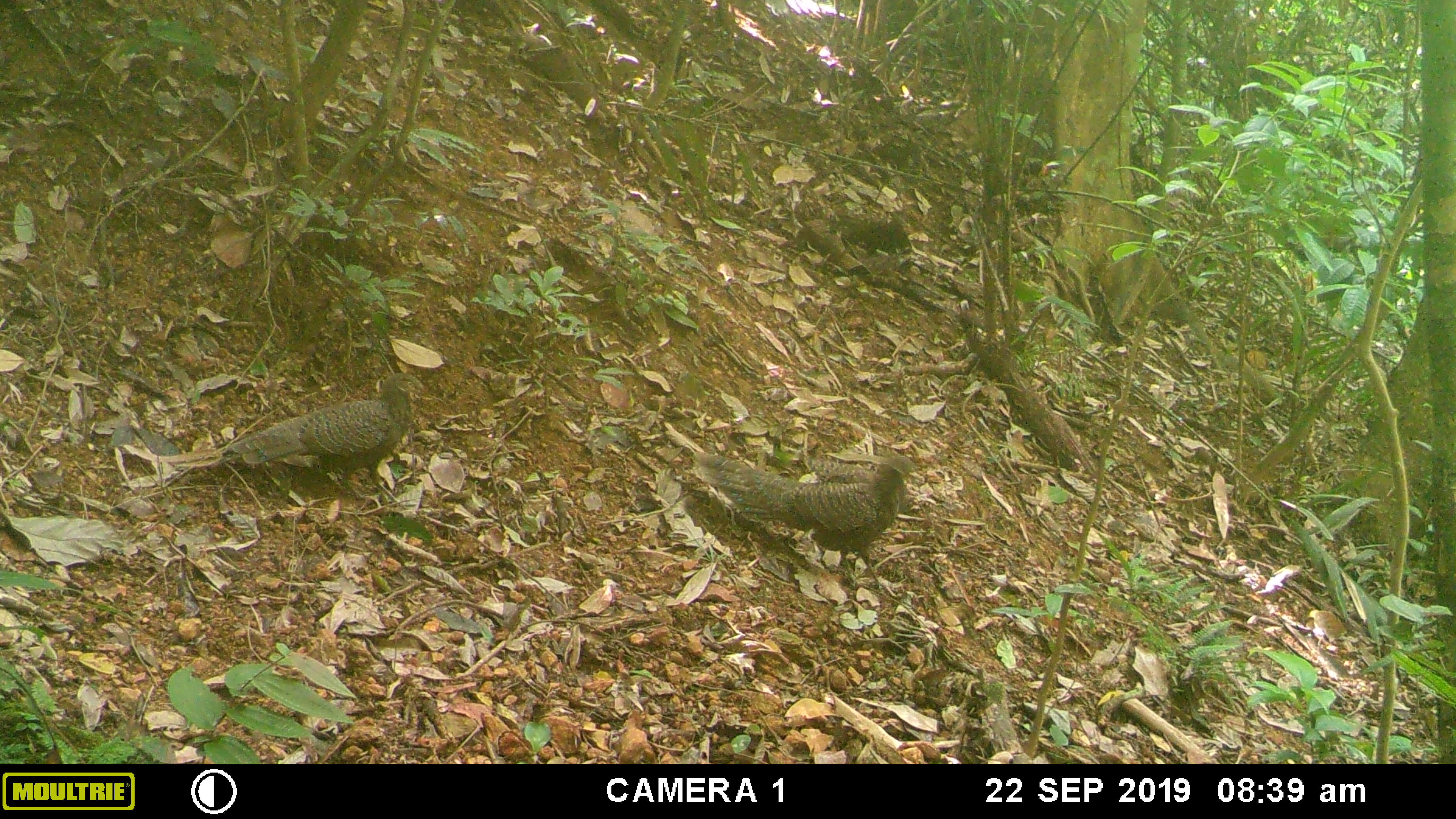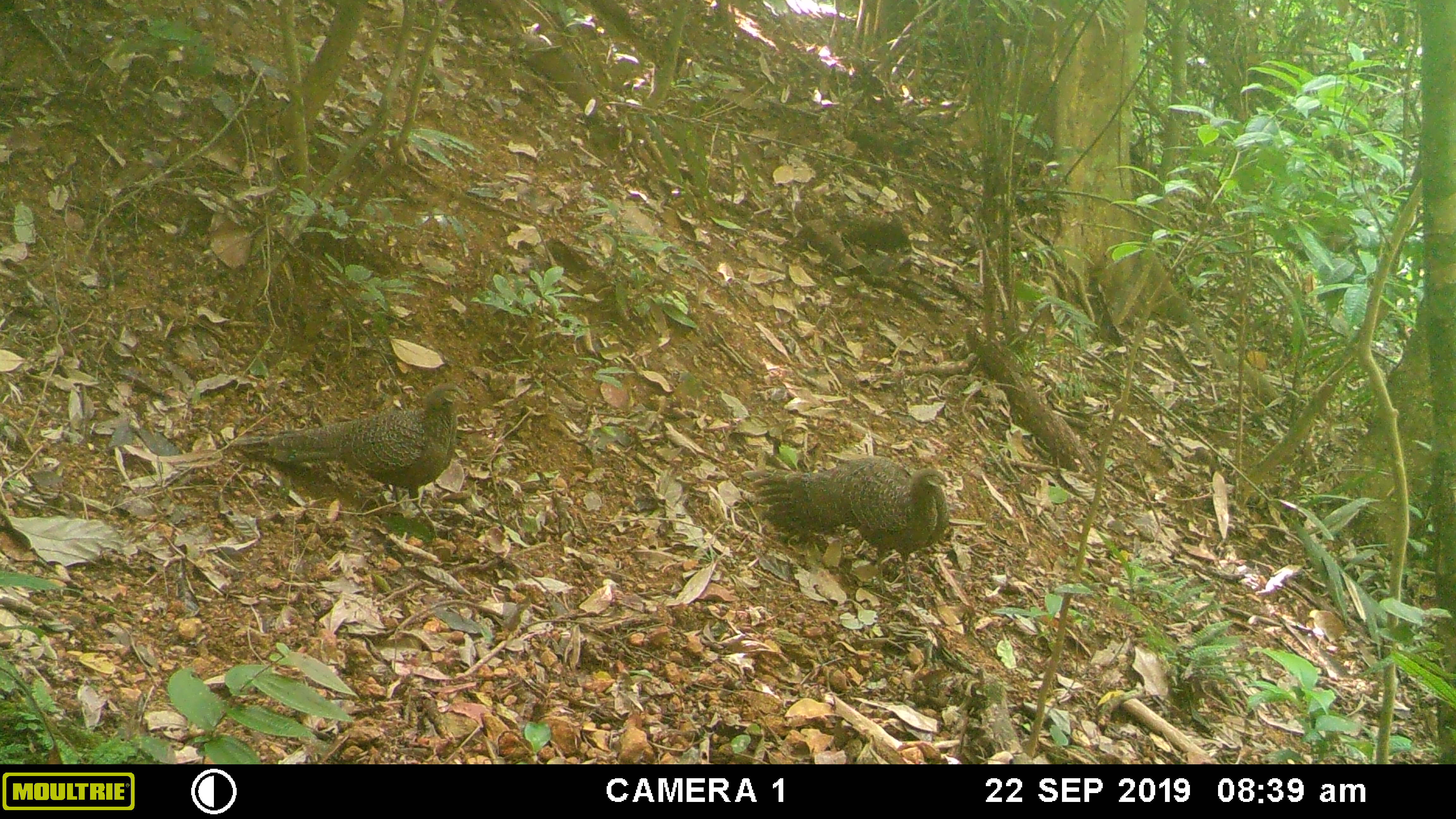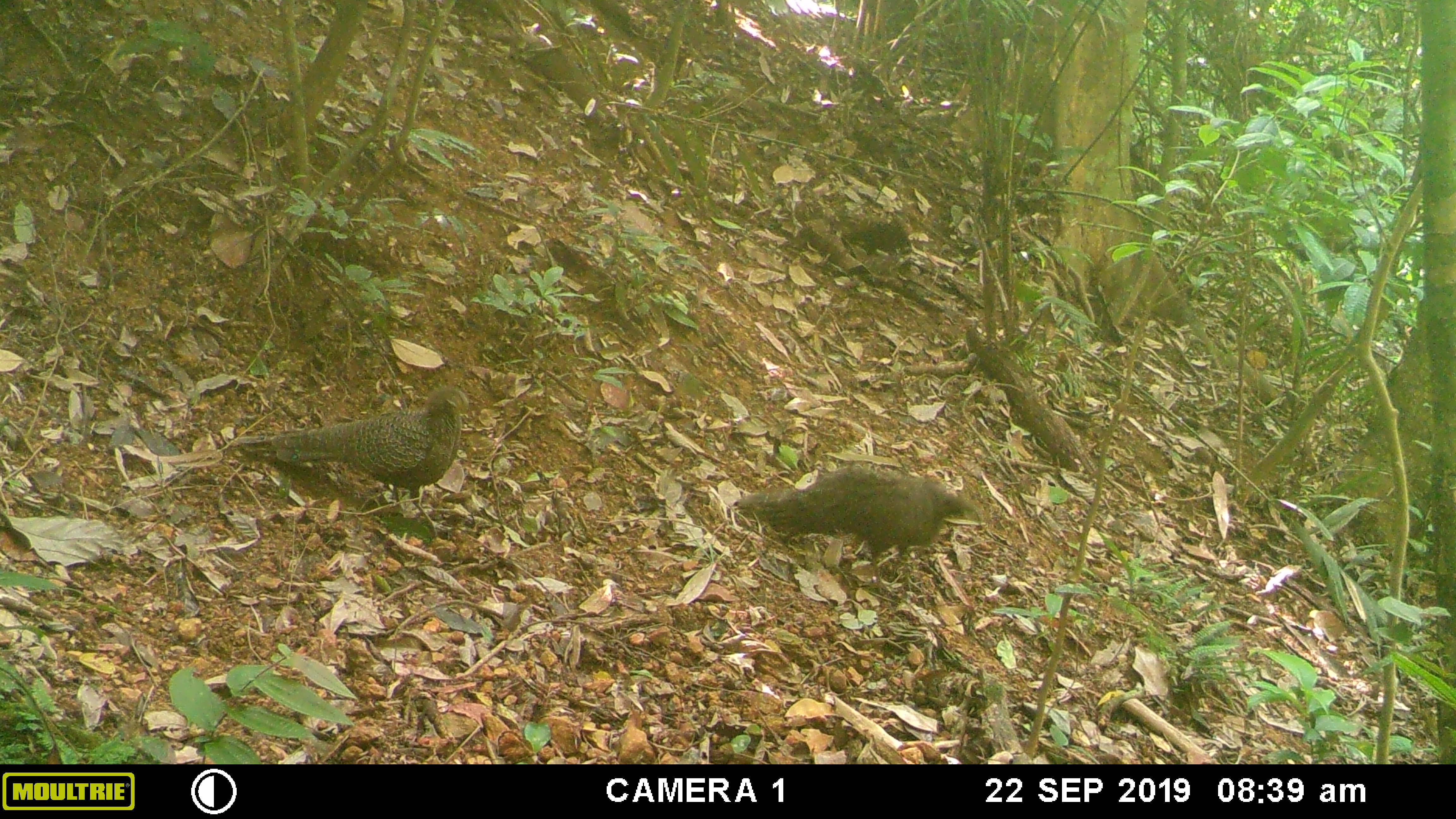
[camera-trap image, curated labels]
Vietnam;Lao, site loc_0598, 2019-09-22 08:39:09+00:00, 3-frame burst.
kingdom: Animalia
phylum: Chordata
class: Aves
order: Galliformes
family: Phasianidae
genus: Polyplectron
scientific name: Polyplectron bicalcaratum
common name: gray peacock-pheasant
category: grey peacock pheasant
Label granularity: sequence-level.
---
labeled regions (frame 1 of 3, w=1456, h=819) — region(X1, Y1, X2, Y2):
grey peacock pheasant: region(695, 451, 924, 590); region(227, 373, 423, 498)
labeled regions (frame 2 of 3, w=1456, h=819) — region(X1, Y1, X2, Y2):
grey peacock pheasant: region(230, 382, 468, 537); region(748, 457, 951, 595)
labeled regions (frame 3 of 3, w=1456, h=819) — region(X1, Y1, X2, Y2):
grey peacock pheasant: region(239, 388, 475, 537); region(738, 467, 981, 594)